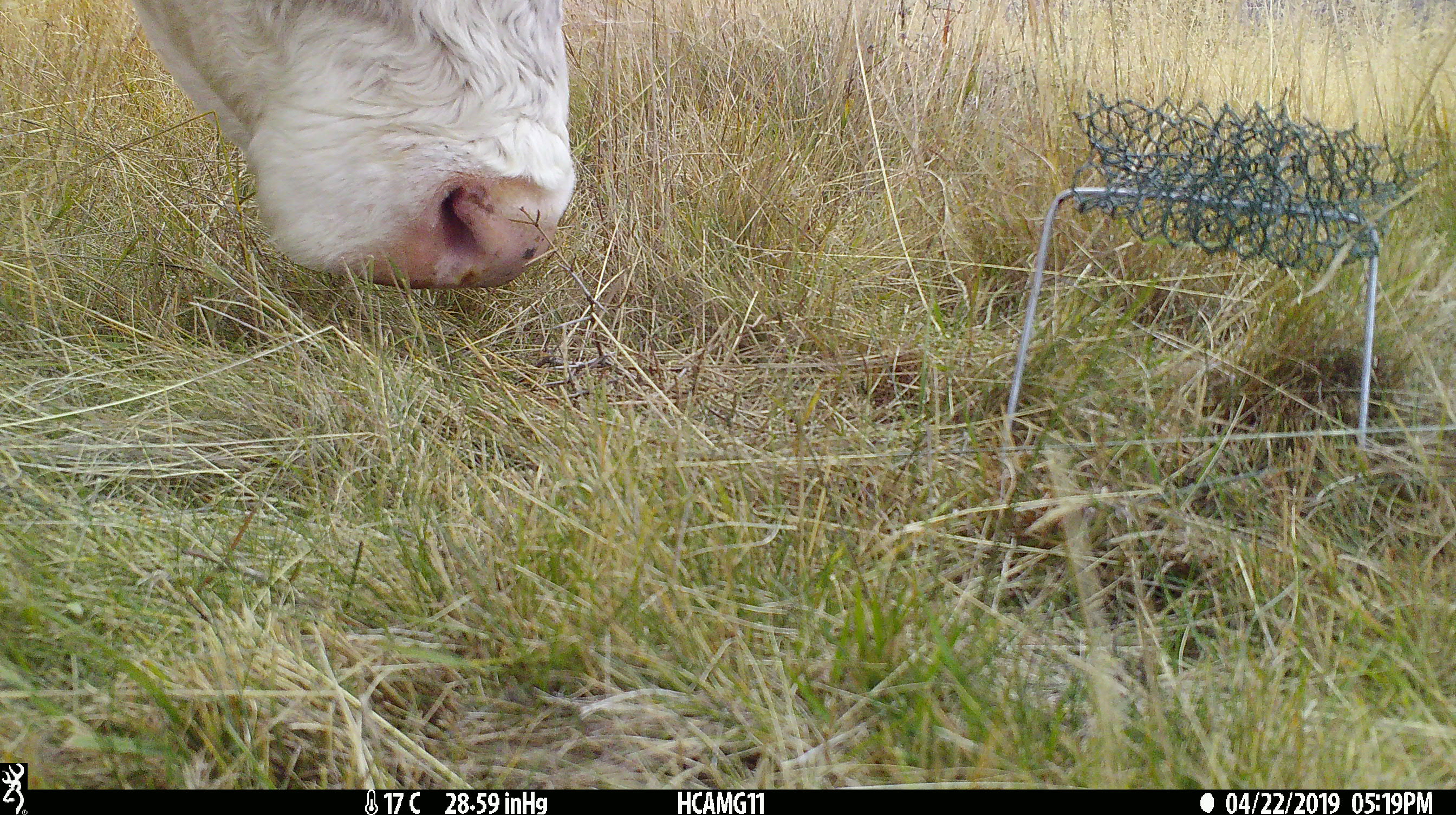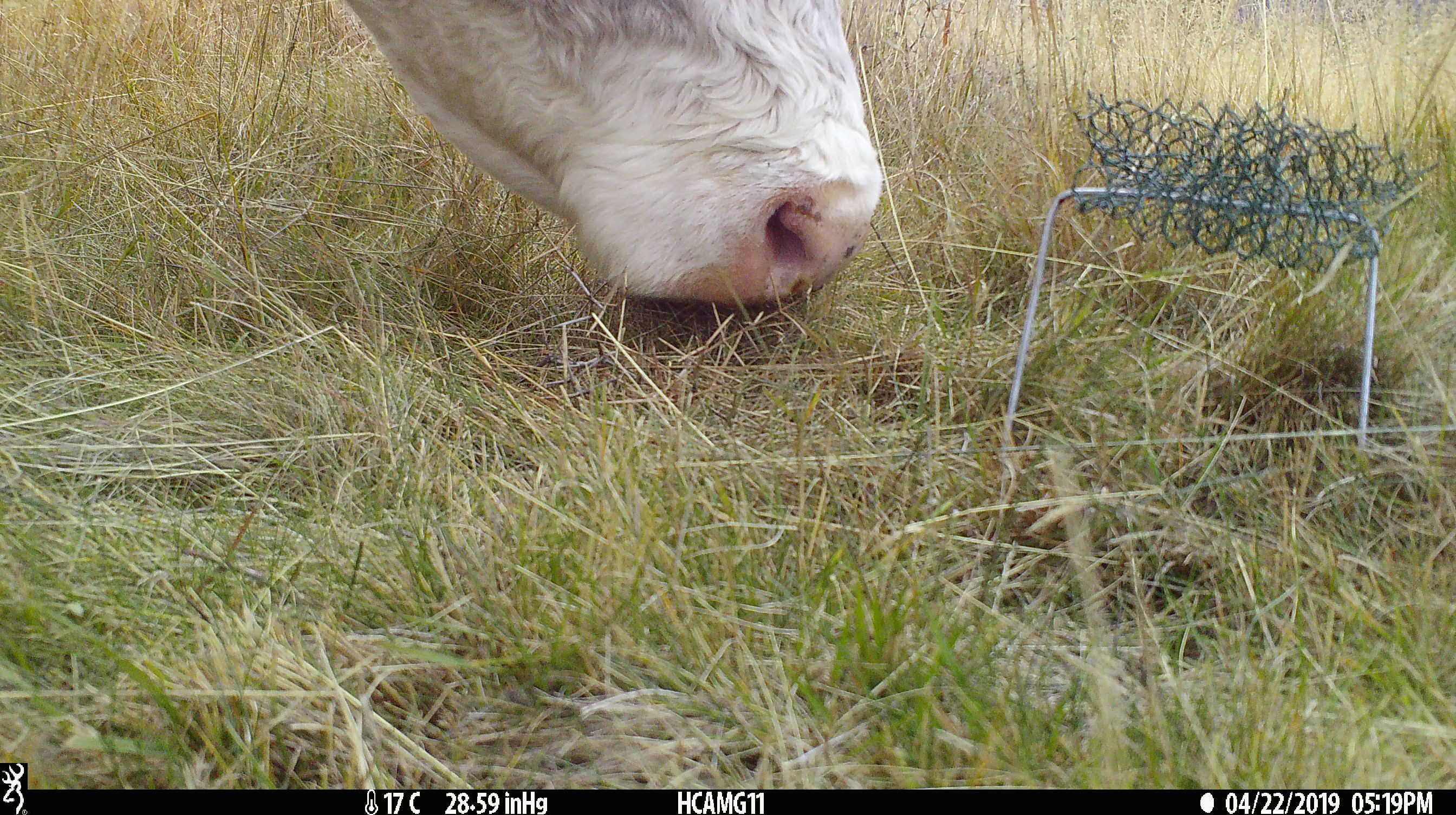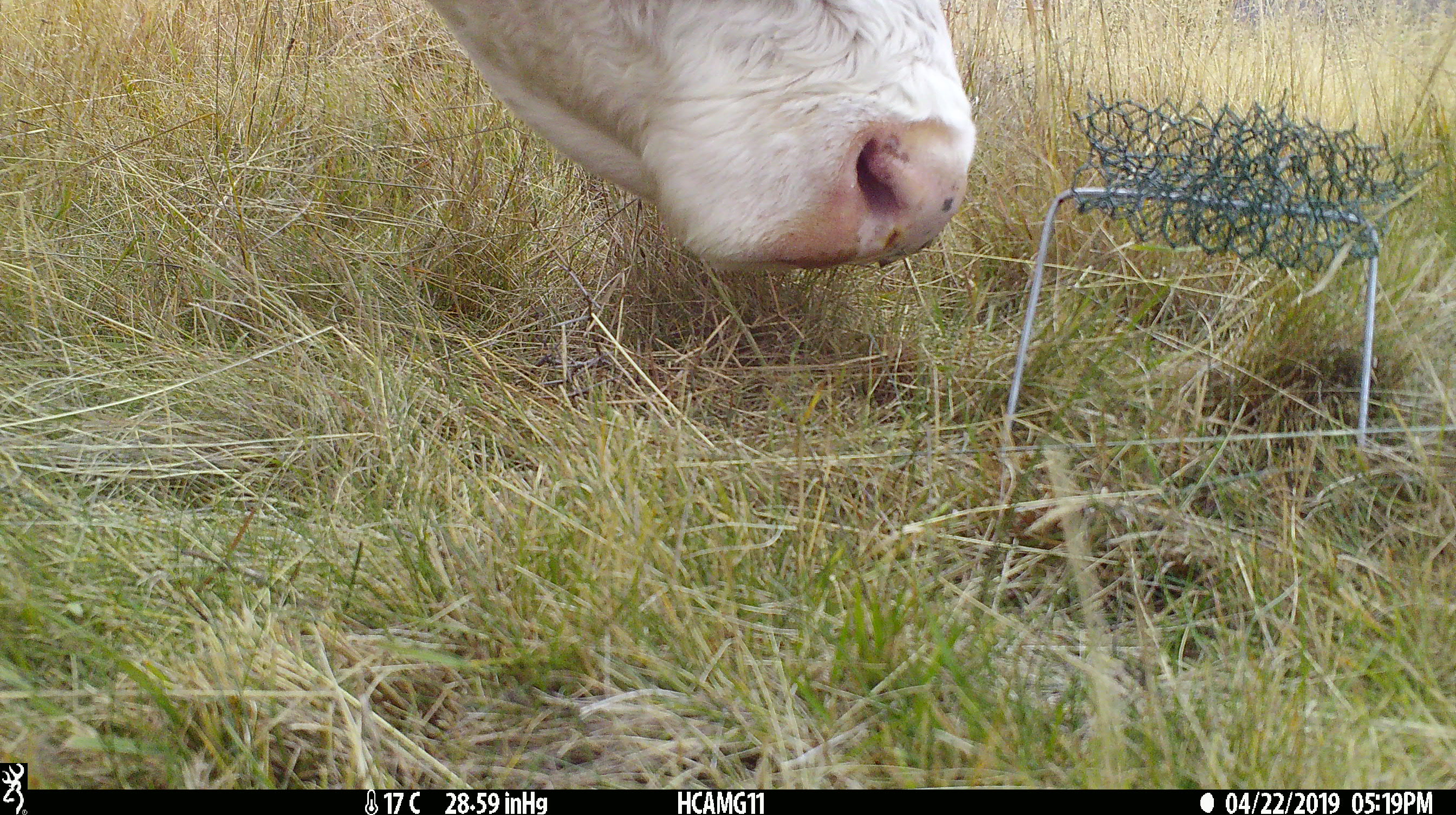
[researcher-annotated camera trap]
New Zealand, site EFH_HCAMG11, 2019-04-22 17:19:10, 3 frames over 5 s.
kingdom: Animalia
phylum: Chordata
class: Mammalia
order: Artiodactyla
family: Bovidae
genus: Bos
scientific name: Bos taurus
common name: domestic cow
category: cow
Cow (domestic cow) (Bos taurus).